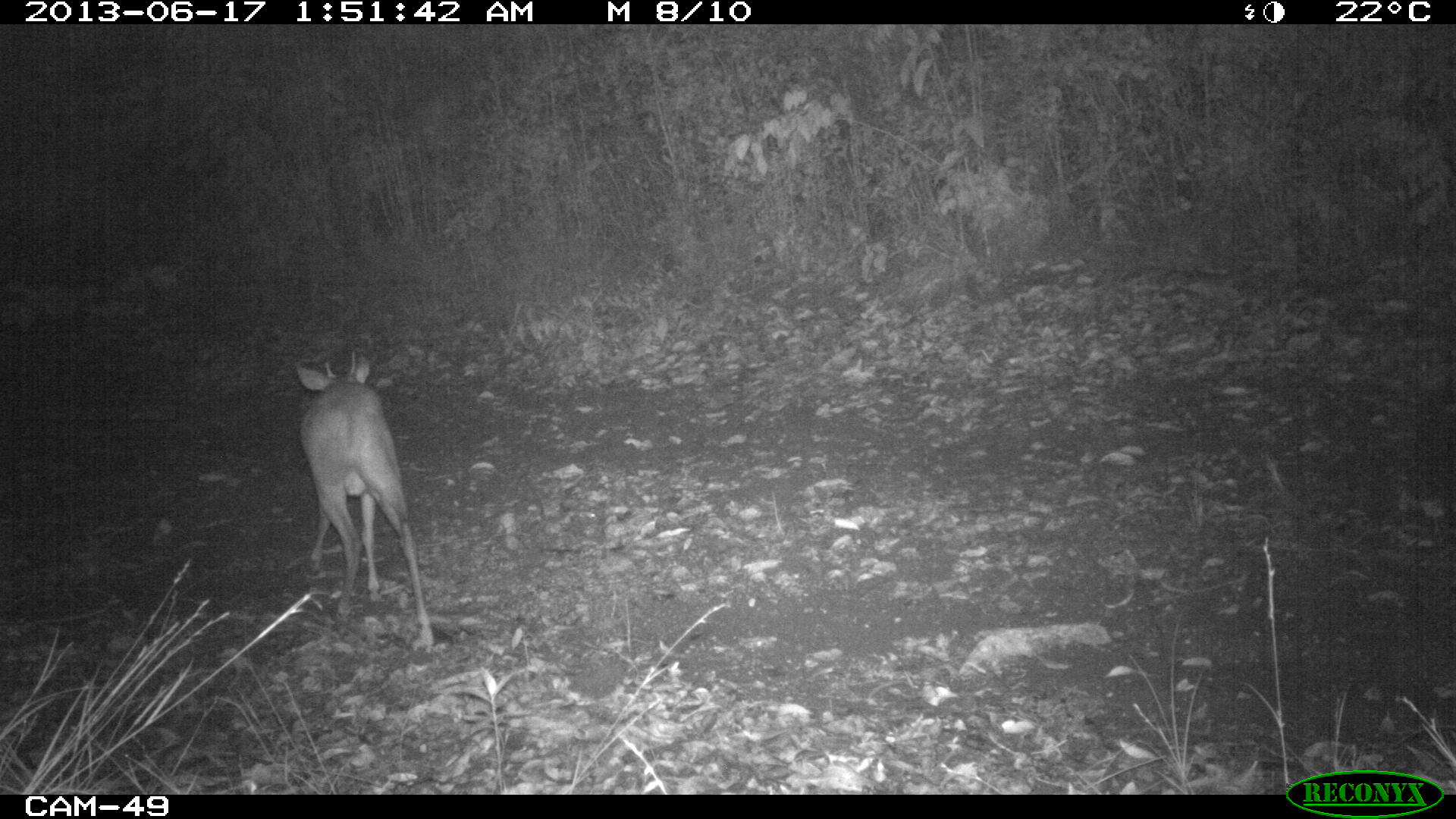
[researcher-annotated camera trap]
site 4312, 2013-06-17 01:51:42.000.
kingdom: Animalia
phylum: Chordata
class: Mammalia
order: Artiodactyla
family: Cervidae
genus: Mazama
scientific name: Mazama temama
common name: central american red brocket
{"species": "Mazama temama (central american red brocket)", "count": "1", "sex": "male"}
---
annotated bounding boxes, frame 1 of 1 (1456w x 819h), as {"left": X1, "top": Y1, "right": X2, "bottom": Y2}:
mazama temama: {"left": 296, "top": 348, "right": 434, "bottom": 646}